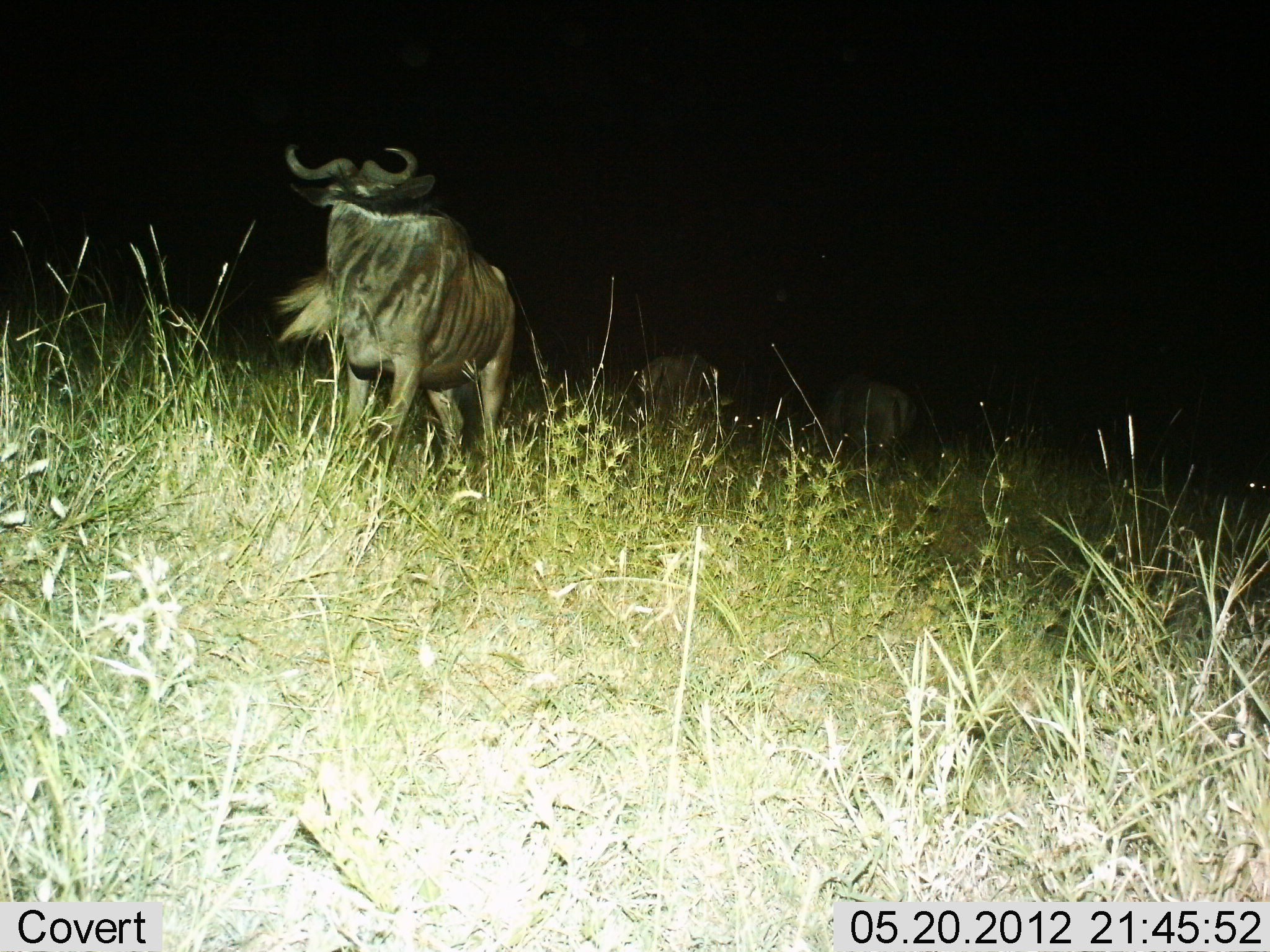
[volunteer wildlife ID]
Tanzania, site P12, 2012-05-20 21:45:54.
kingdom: Animalia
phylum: Chordata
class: Mammalia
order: Artiodactyla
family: Bovidae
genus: Connochaetes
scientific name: Connochaetes taurinus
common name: blue wildebeest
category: wildebeest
Wildebeest (blue wildebeest) (Connochaetes taurinus), count 3. Behavior (volunteer vote fractions): standing 80%, resting 0%, moving 30%, interacting 0%. Young present (vote fraction): 0%. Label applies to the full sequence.